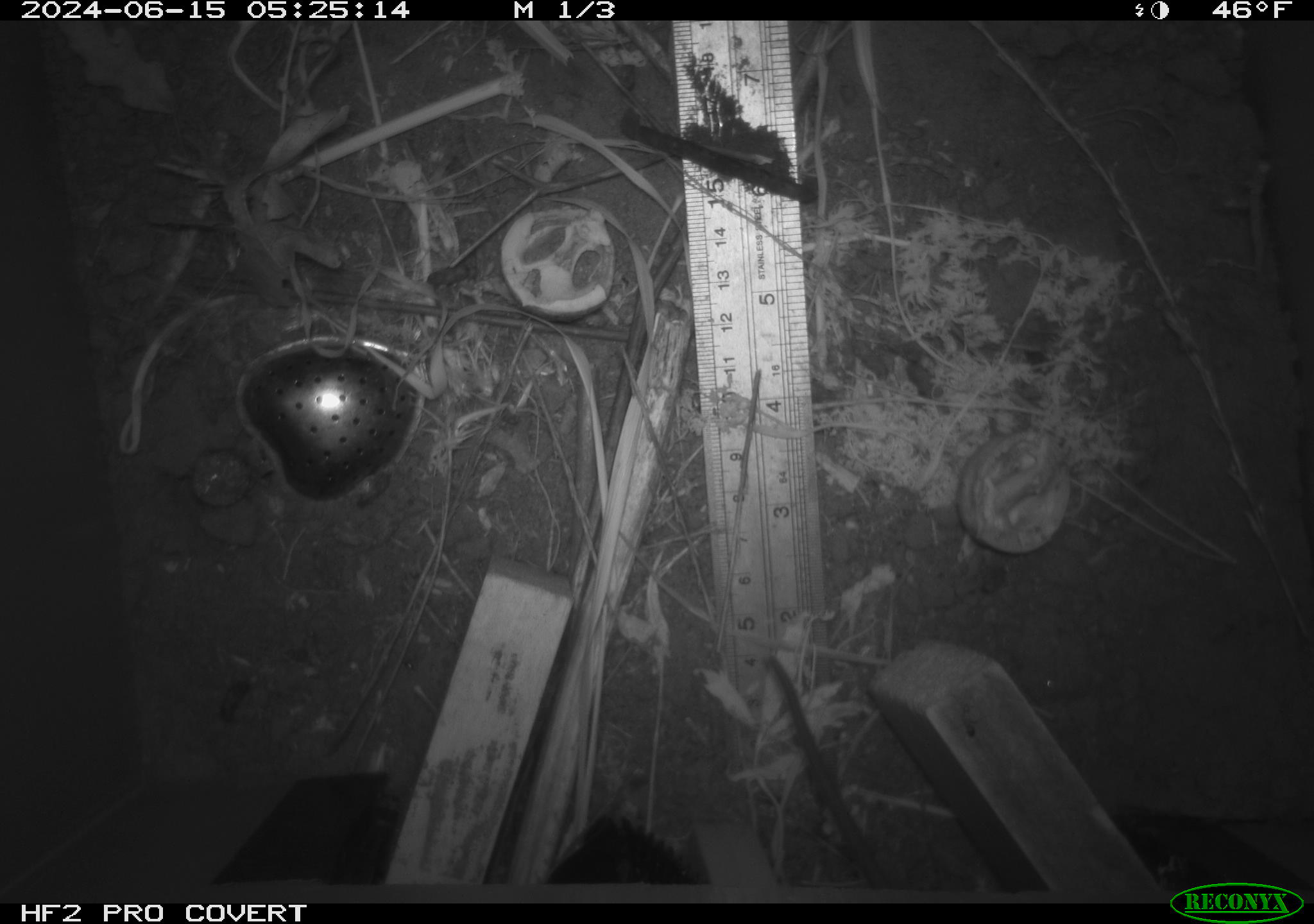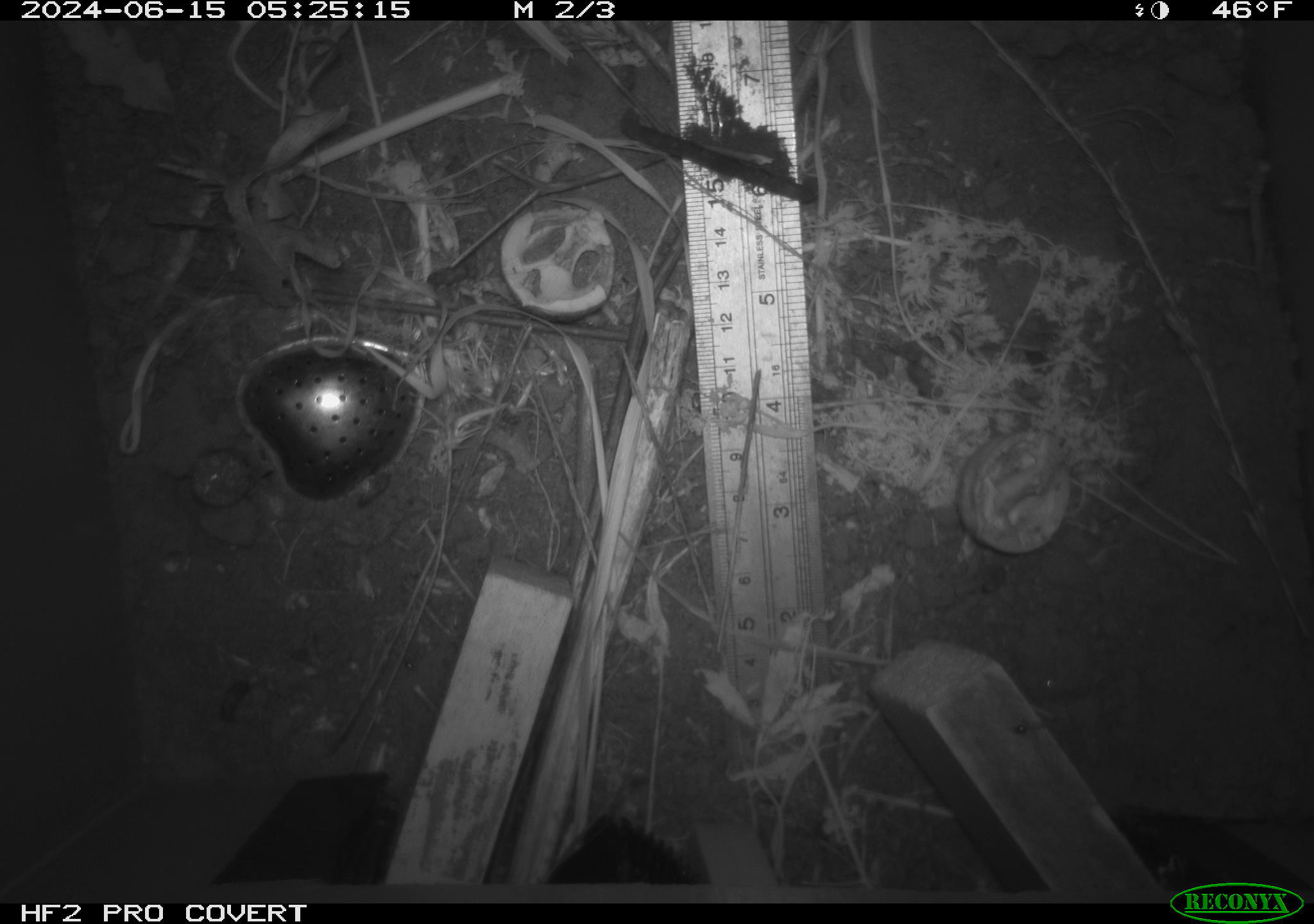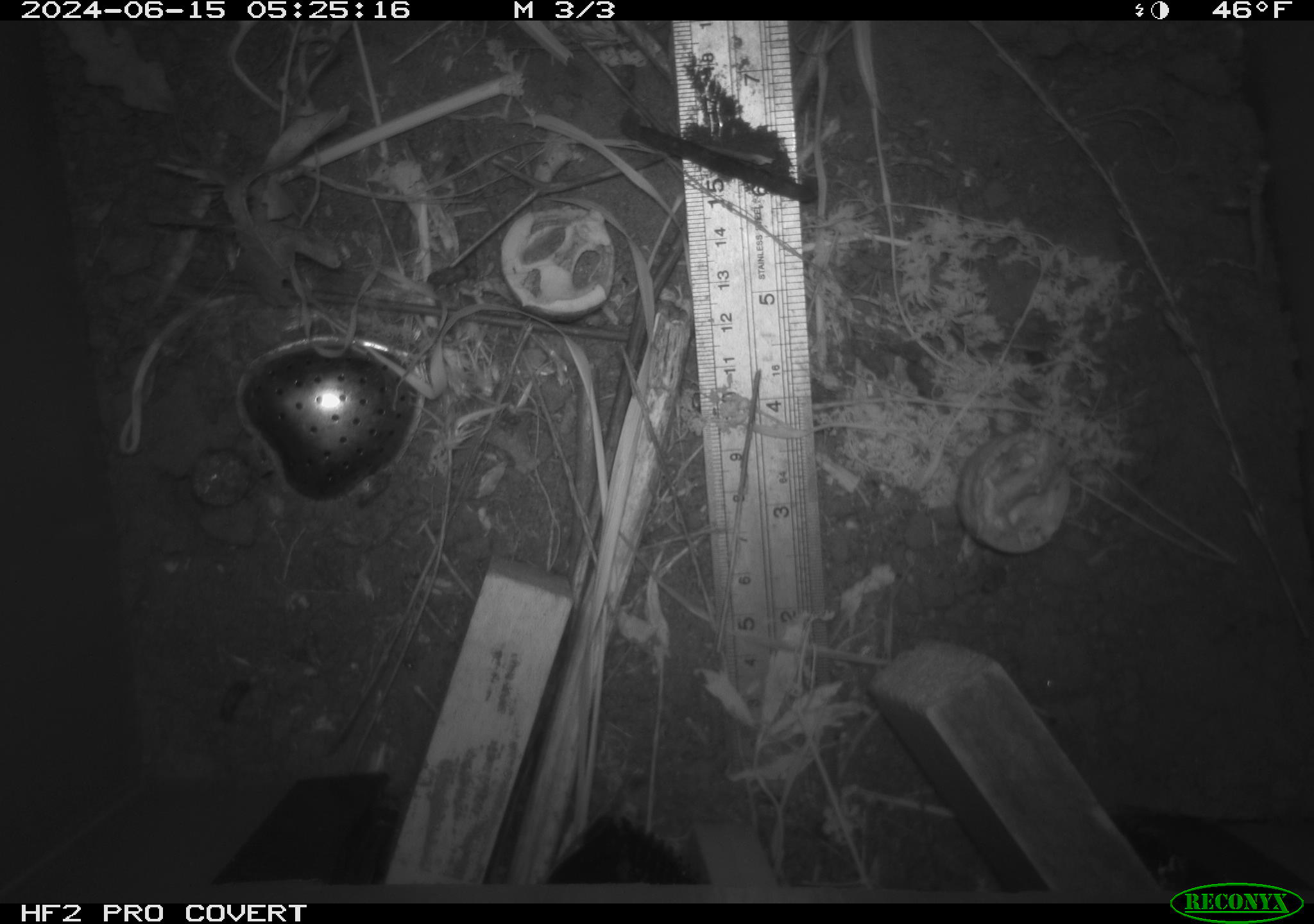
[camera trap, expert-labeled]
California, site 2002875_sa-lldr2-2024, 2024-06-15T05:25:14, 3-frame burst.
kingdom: Animalia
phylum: Chordata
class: Mammalia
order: Rodentia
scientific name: Rodentia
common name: rodent